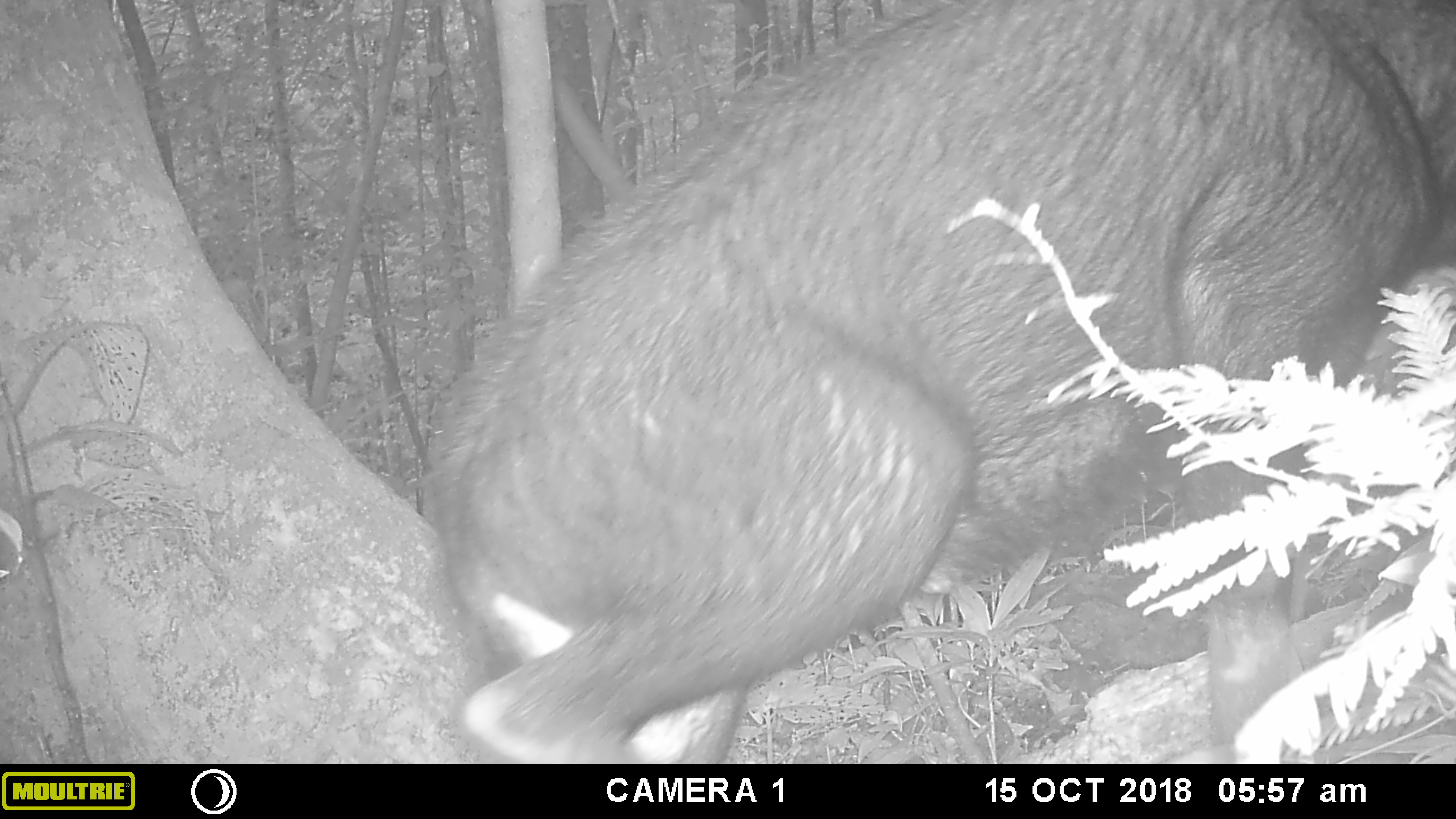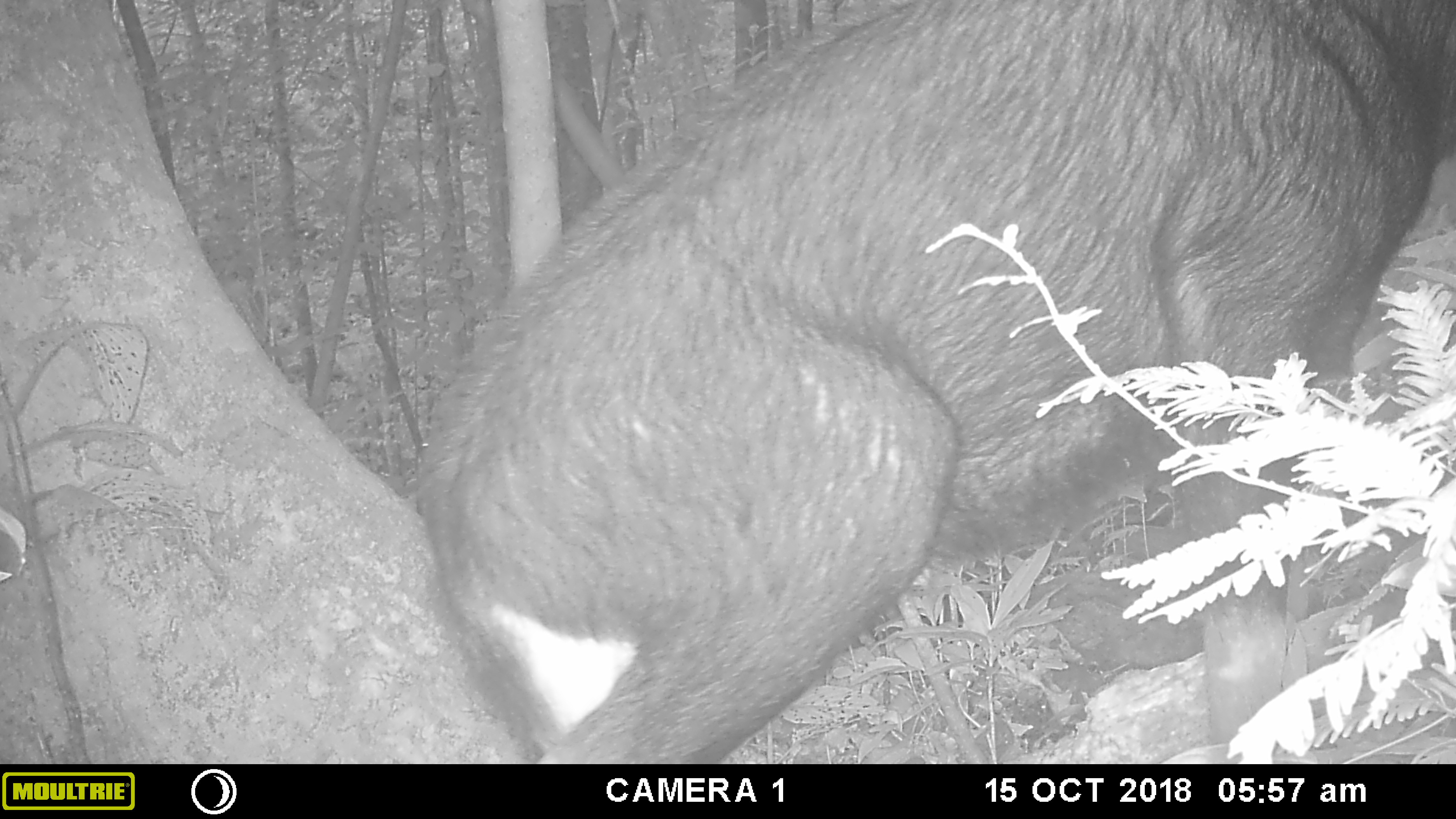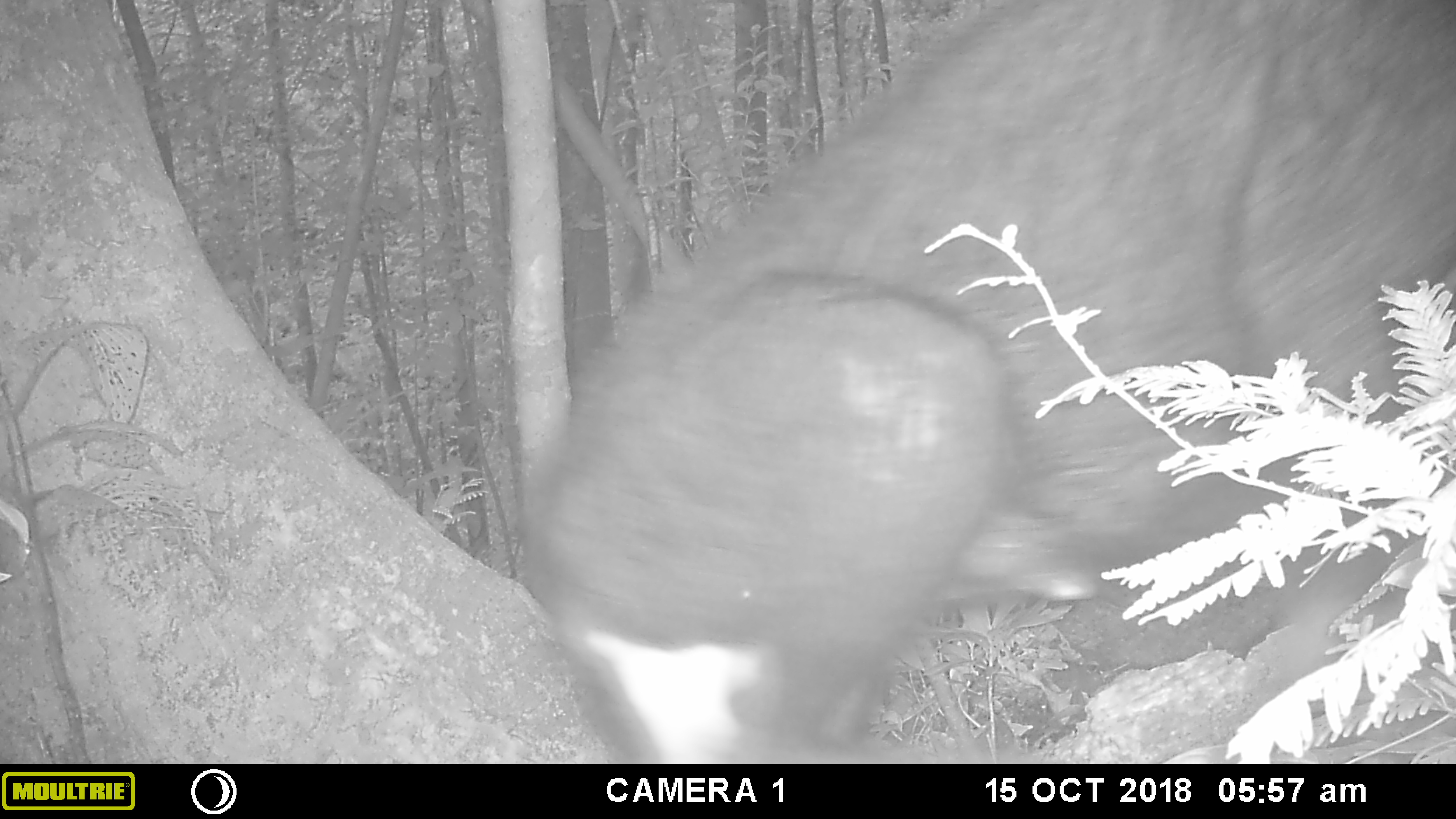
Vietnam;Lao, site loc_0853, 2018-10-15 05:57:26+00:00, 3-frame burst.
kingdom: Animalia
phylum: Chordata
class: Mammalia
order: Artiodactyla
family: Bovidae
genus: Capricornis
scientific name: Capricornis sumatraensis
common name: chinese serow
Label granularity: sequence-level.